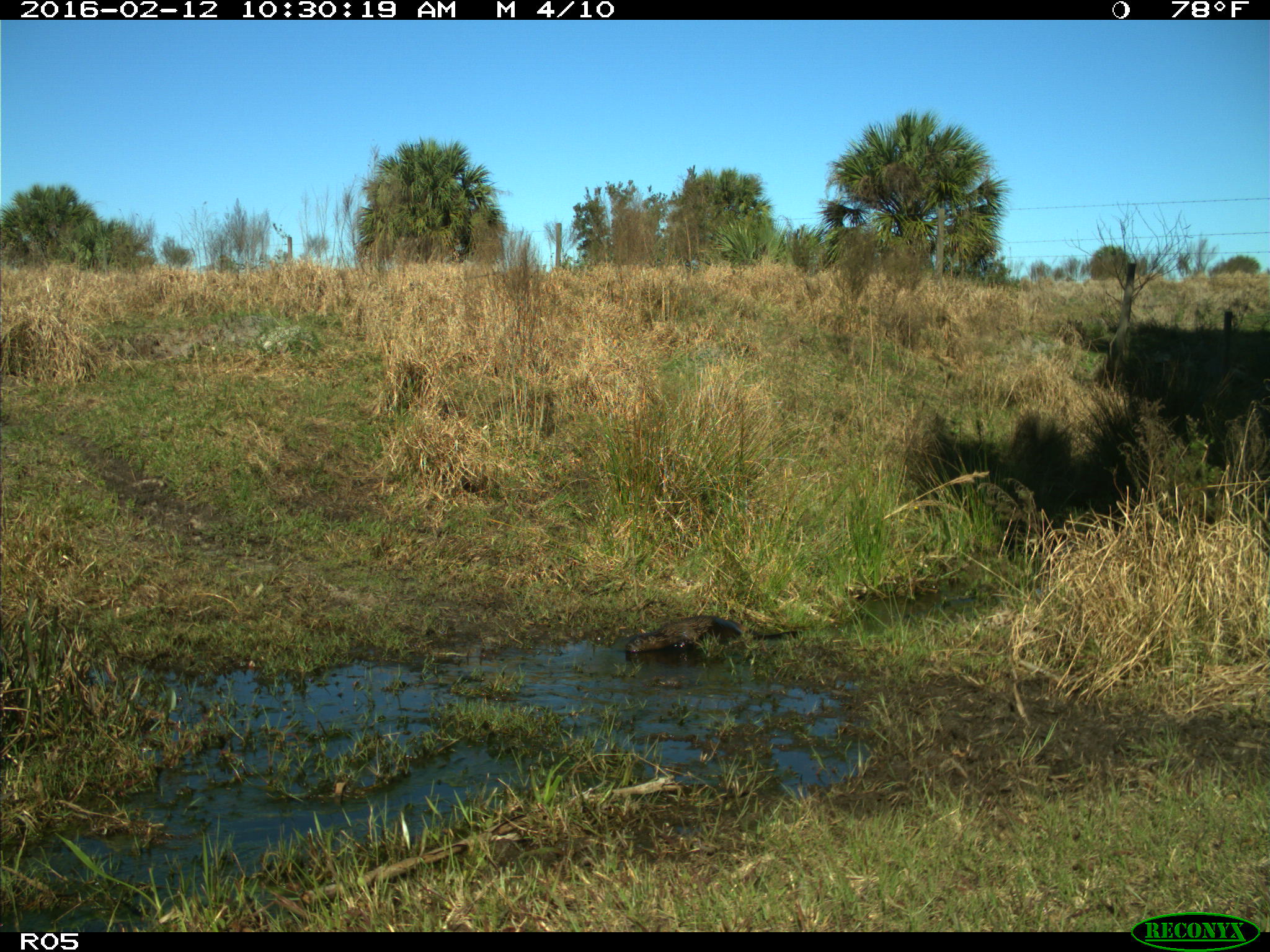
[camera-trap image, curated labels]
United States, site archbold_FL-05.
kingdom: Animalia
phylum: Chordata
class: Mammalia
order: Carnivora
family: Mustelidae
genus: Lontra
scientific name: Lontra canadensis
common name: north american river otter